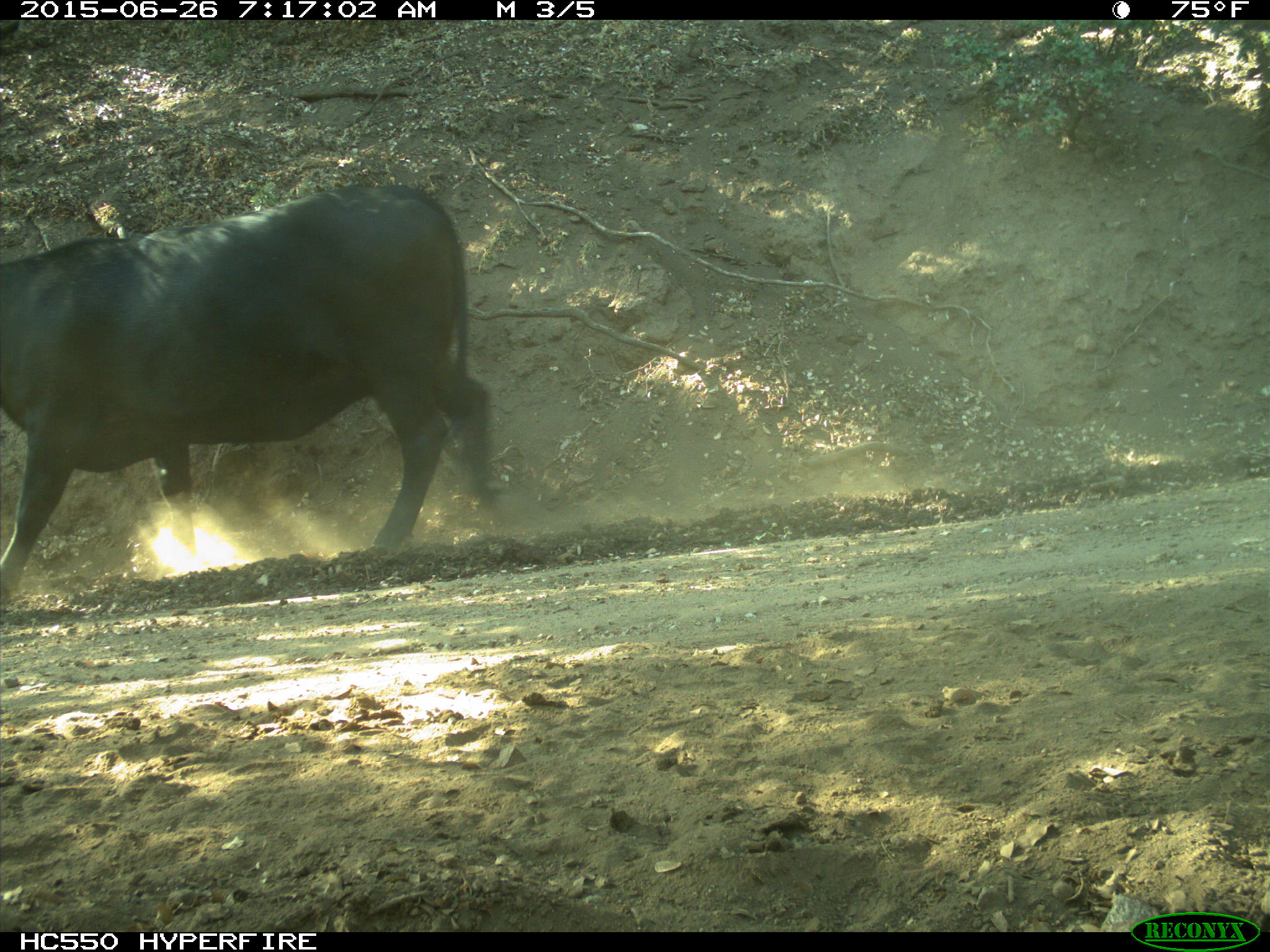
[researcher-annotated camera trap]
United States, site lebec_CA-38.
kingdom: Animalia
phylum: Chordata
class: Mammalia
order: Artiodactyla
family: Bovidae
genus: Bos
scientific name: Bos taurus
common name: domestic cow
Bos taurus (domestic cow).